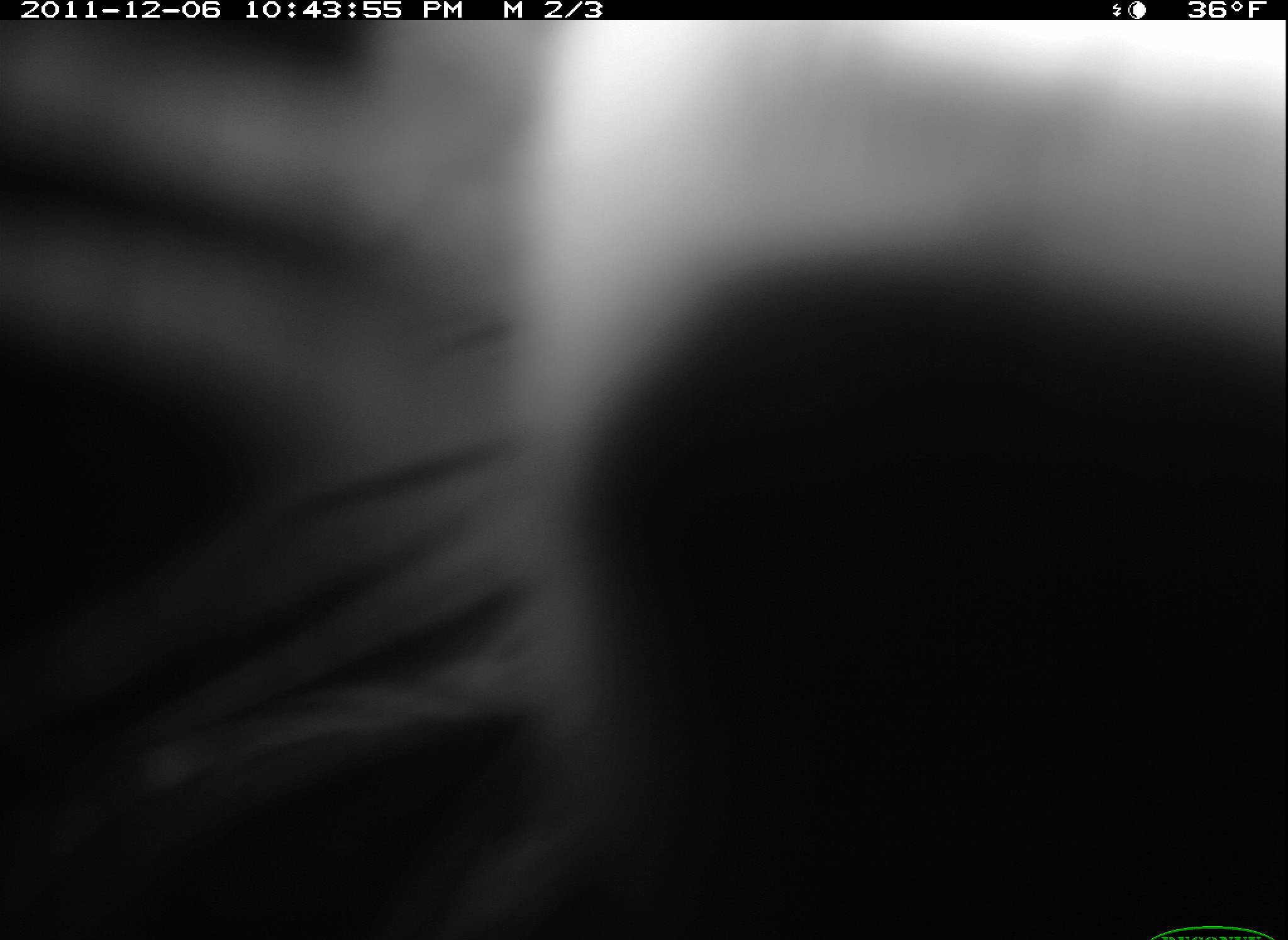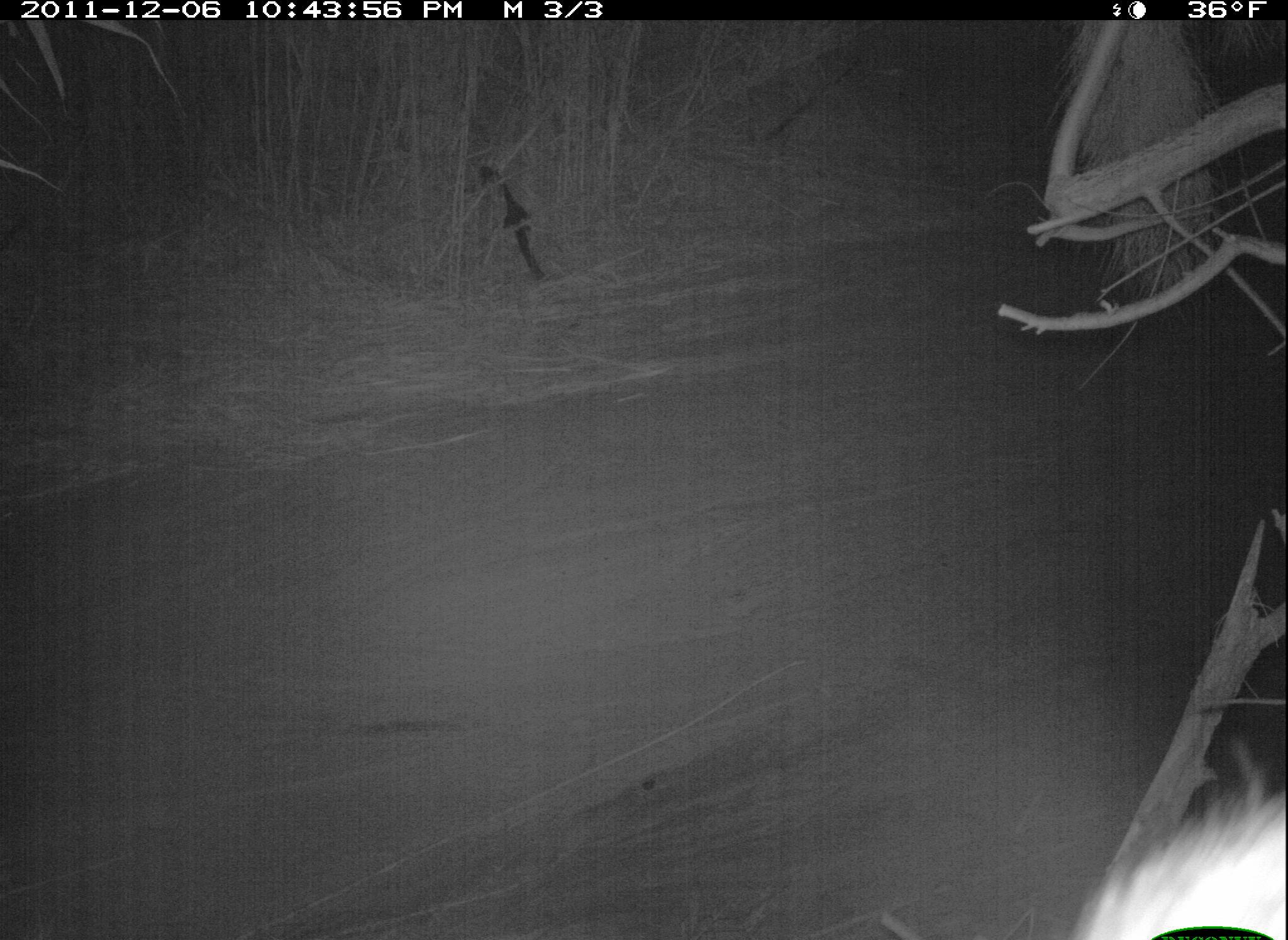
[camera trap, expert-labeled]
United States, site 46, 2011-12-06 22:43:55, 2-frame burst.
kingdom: Animalia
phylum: Chordata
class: Mammalia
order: Carnivora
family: Procyonidae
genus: Procyon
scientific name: Procyon lotor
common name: raccoon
Raccoon (Procyon lotor).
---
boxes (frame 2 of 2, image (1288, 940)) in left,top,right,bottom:
raccoon: 1071,751,1285,940